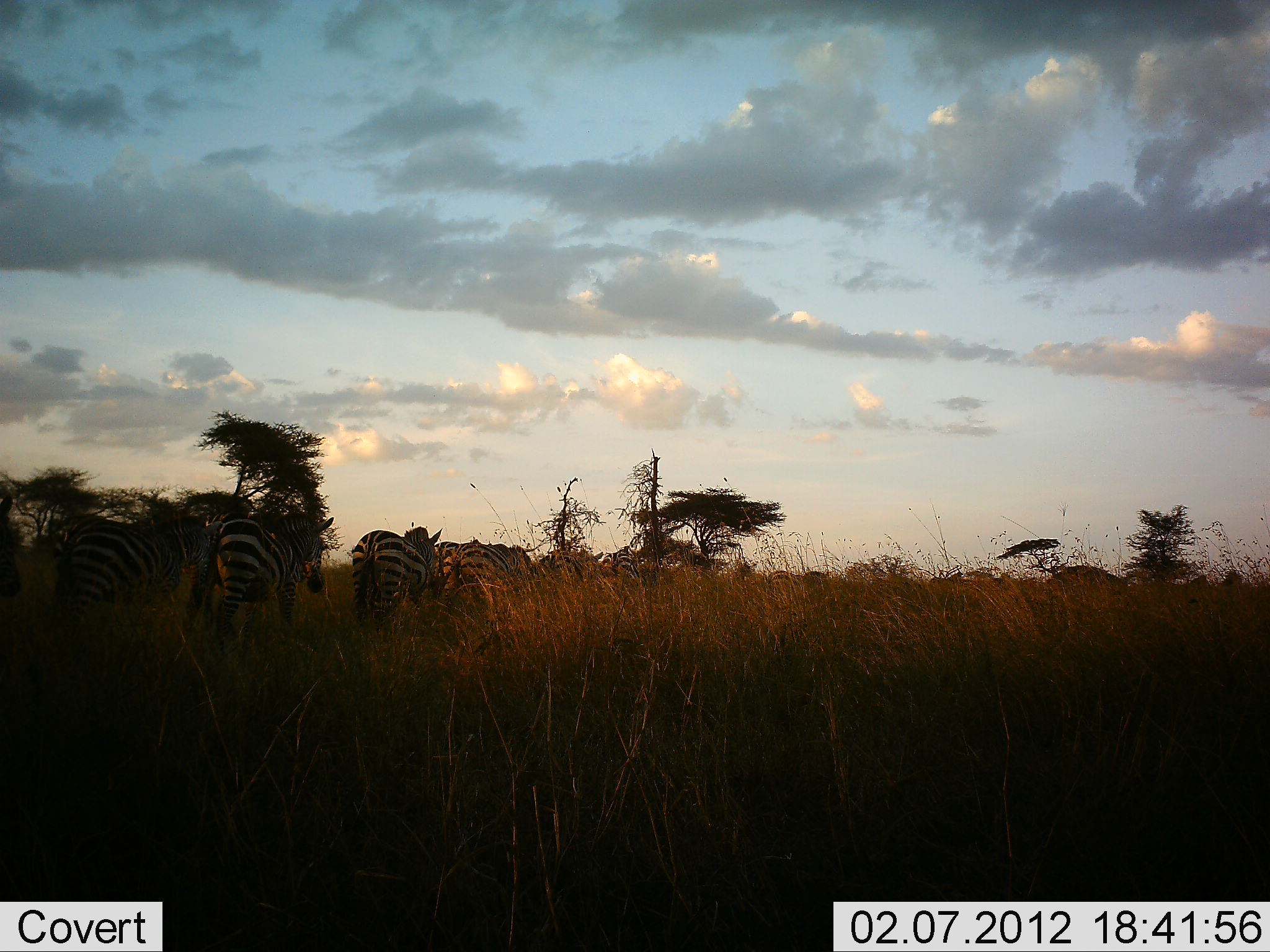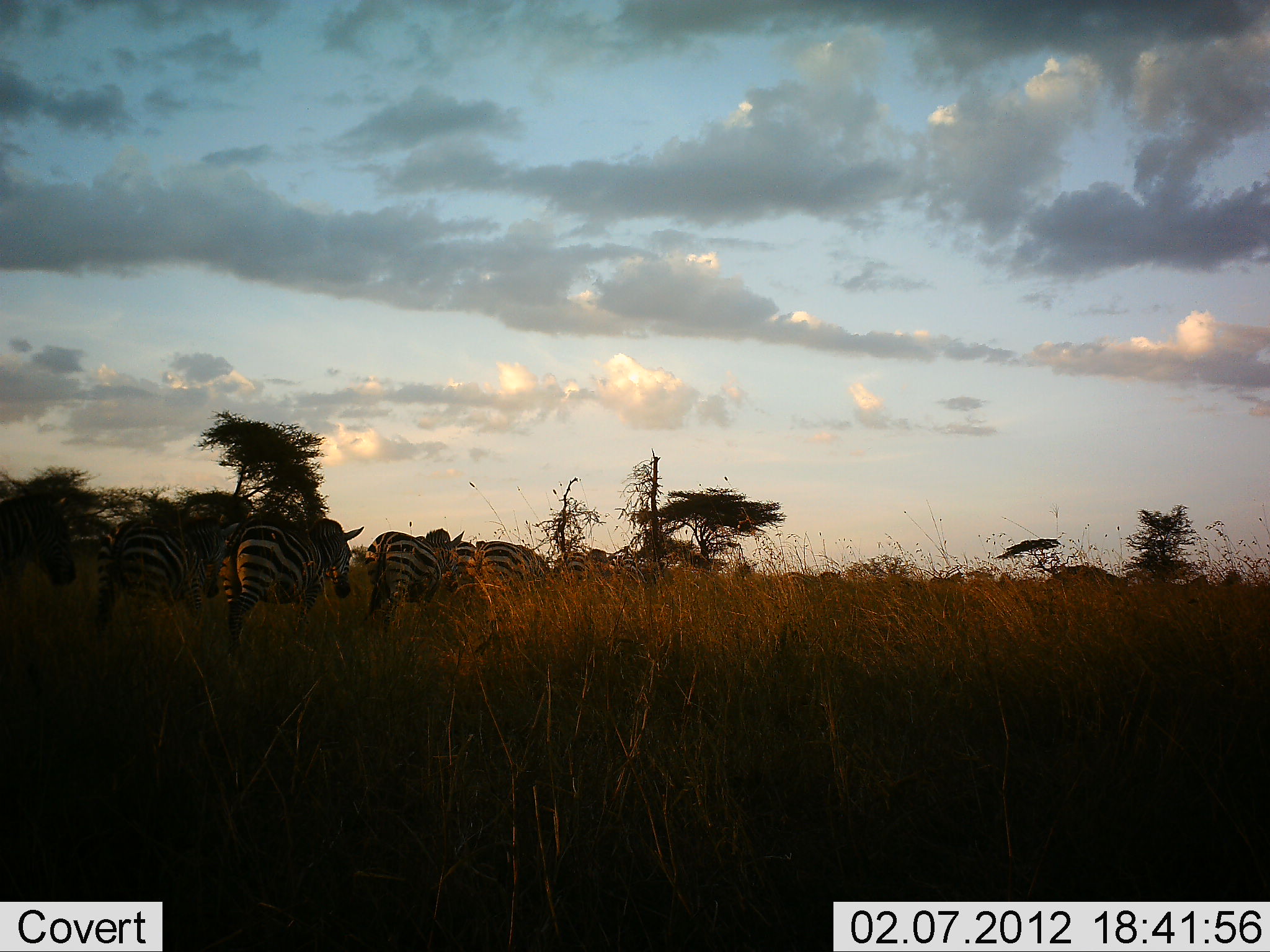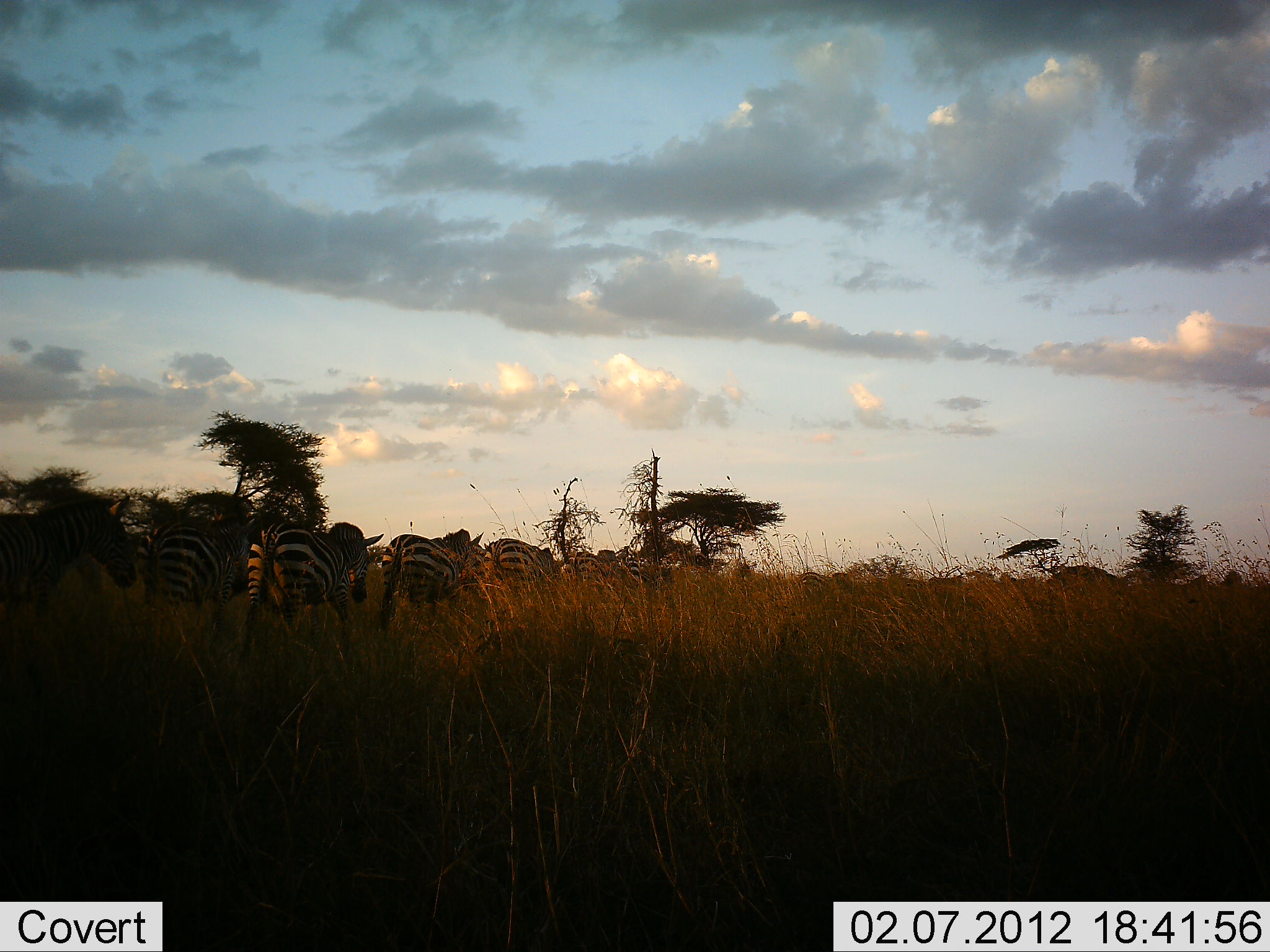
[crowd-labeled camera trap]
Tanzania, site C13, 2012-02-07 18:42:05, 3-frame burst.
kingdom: Animalia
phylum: Chordata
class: Mammalia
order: Perissodactyla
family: Equidae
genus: Equus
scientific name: Equus quagga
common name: plains zebra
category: zebra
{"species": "zebra (plains zebra) (Equus quagga)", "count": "9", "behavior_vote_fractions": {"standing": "4%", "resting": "0%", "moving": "96%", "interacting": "0%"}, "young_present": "0%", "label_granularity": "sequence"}